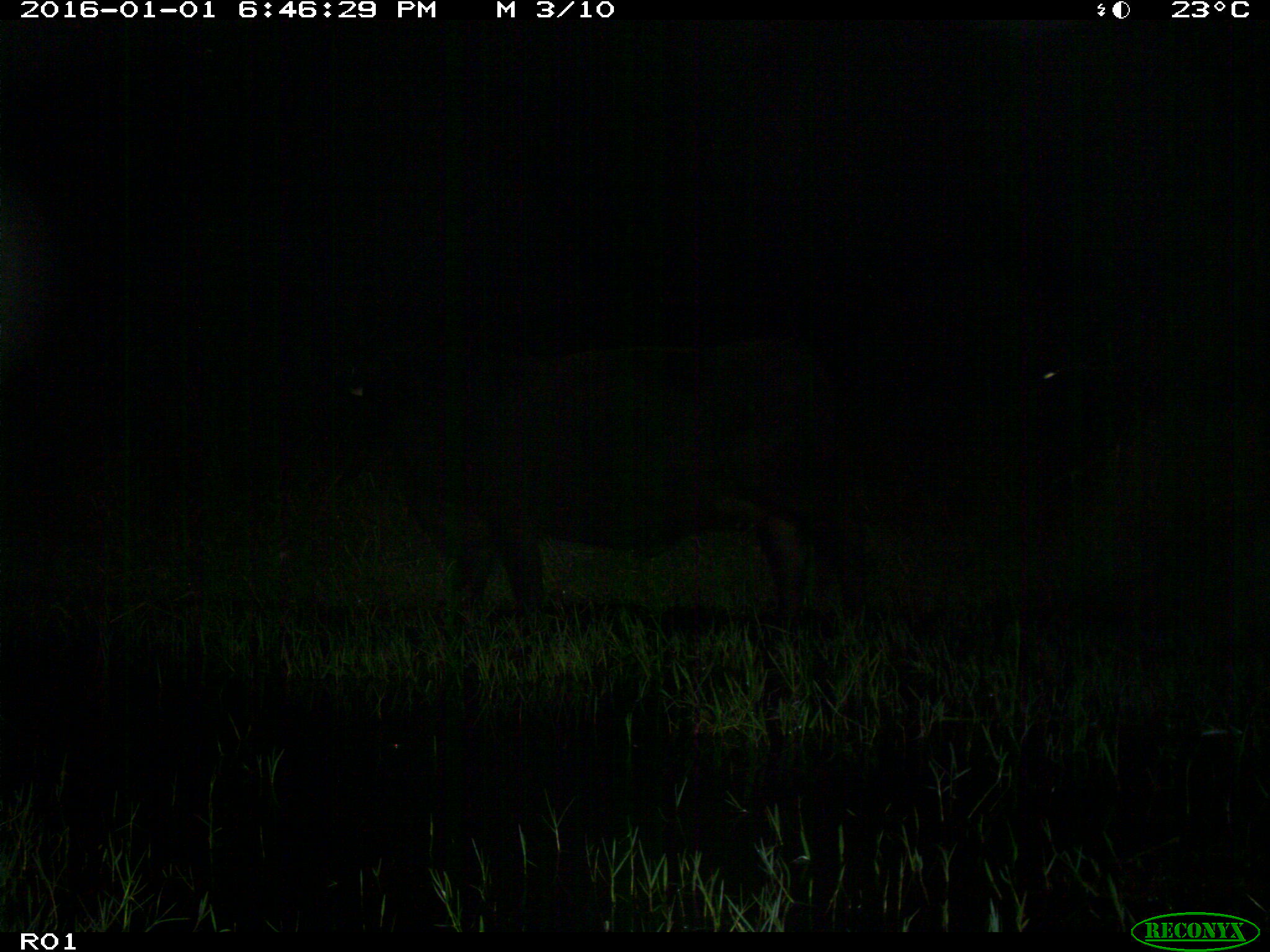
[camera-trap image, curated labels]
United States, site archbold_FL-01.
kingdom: Animalia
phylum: Chordata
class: Mammalia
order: Artiodactyla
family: Bovidae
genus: Bos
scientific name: Bos taurus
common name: domestic cow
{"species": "Bos taurus (domestic cow)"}